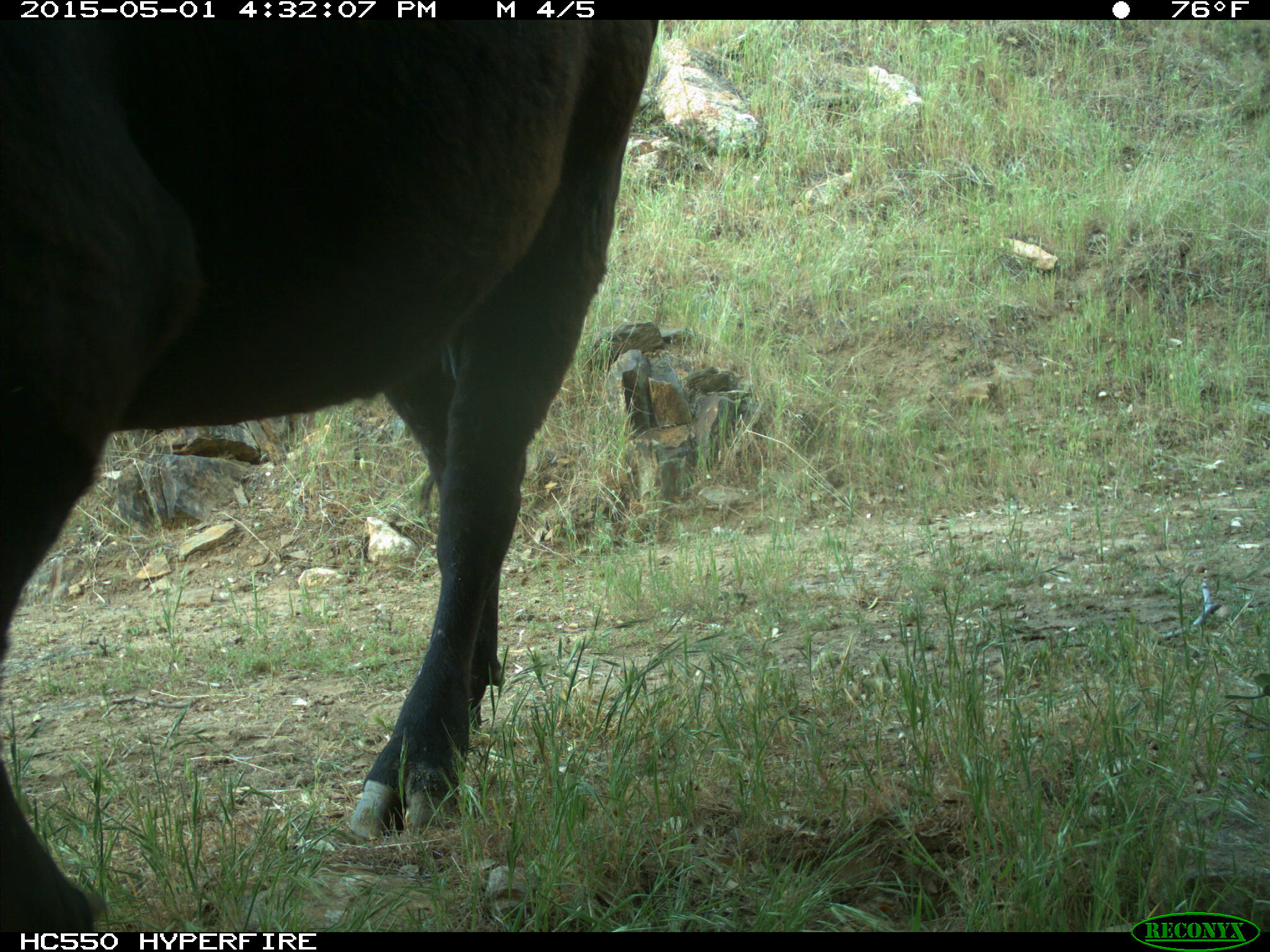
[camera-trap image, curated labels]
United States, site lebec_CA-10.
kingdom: Animalia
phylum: Chordata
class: Mammalia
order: Artiodactyla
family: Bovidae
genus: Bos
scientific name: Bos taurus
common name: domestic cow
Bos taurus (domestic cow).